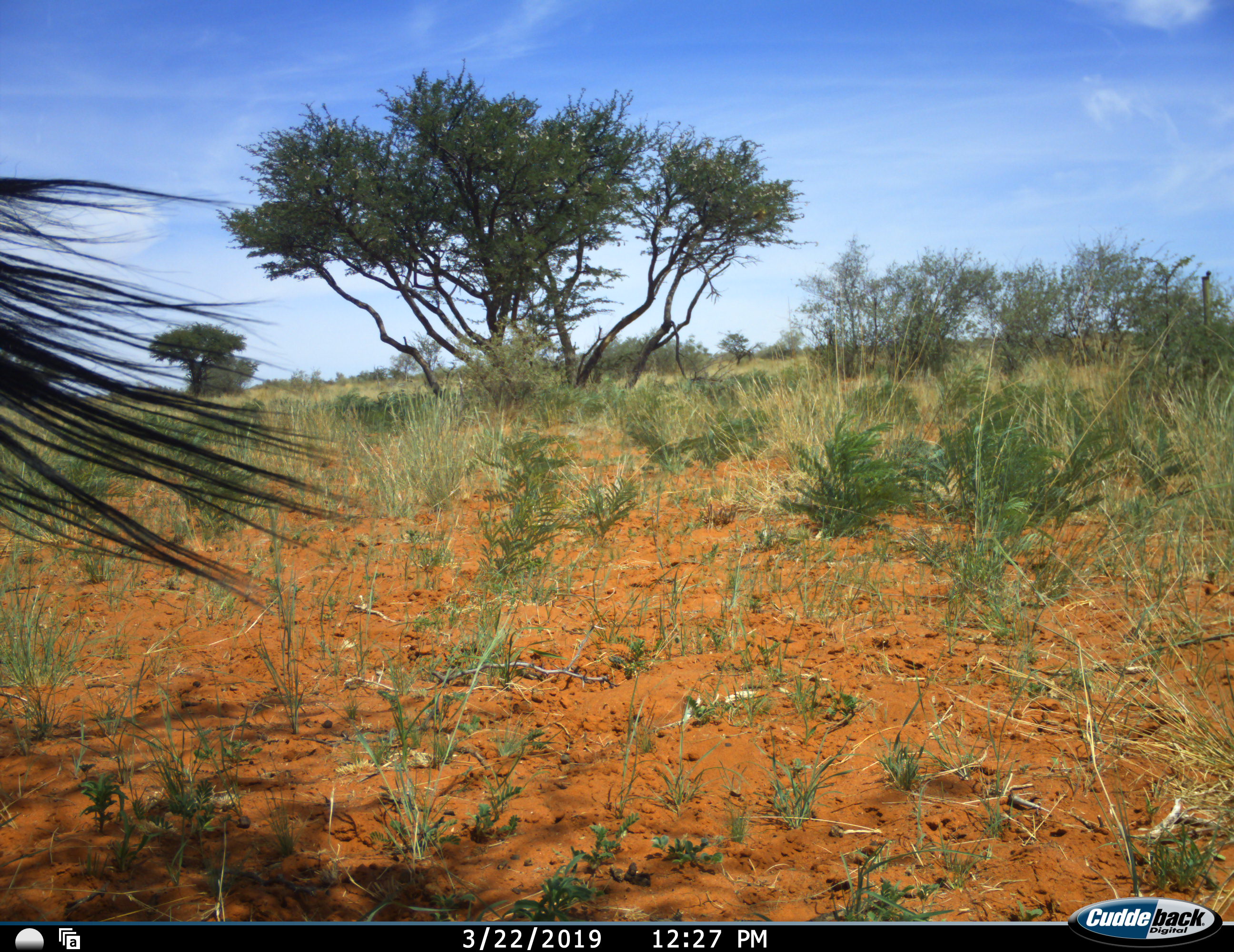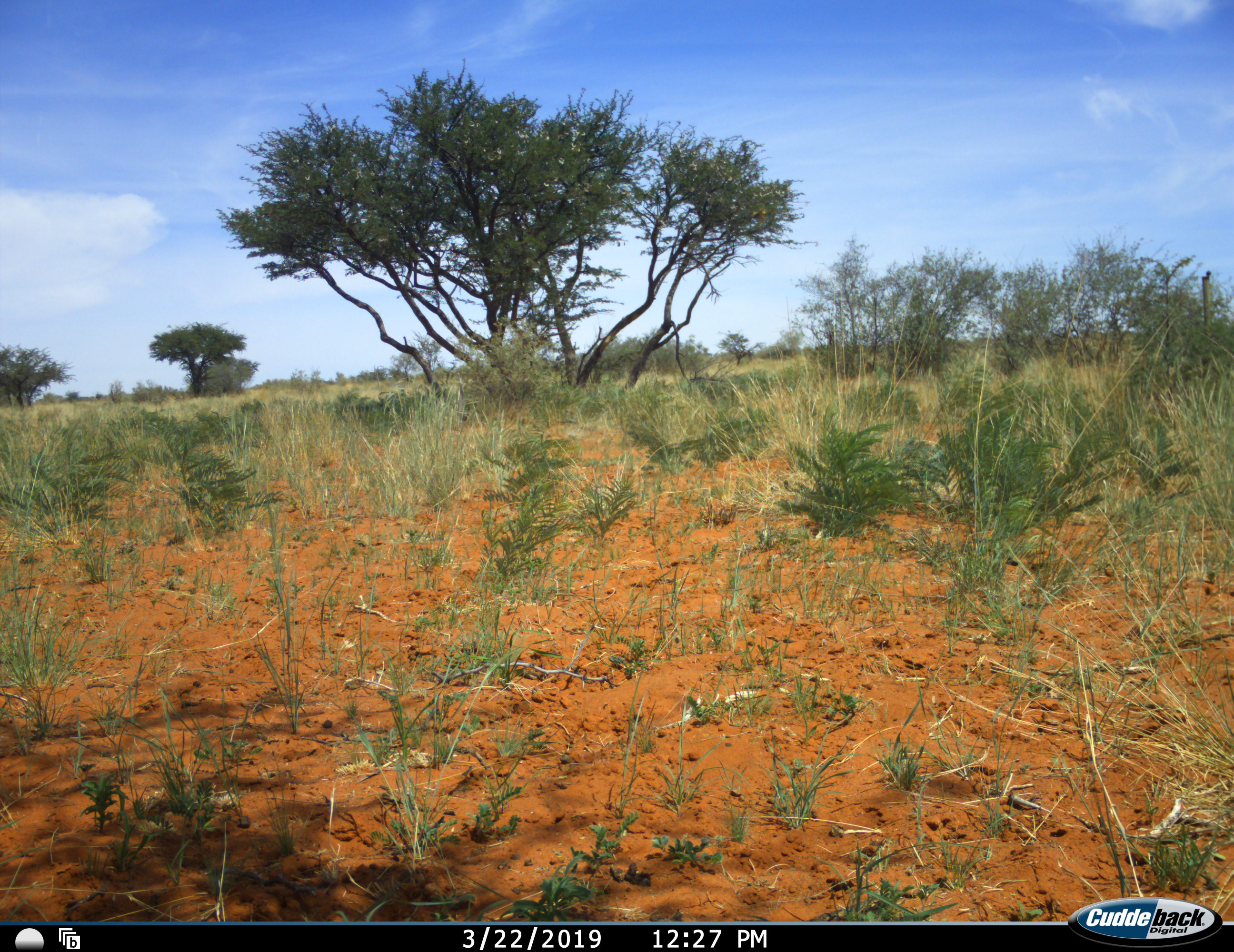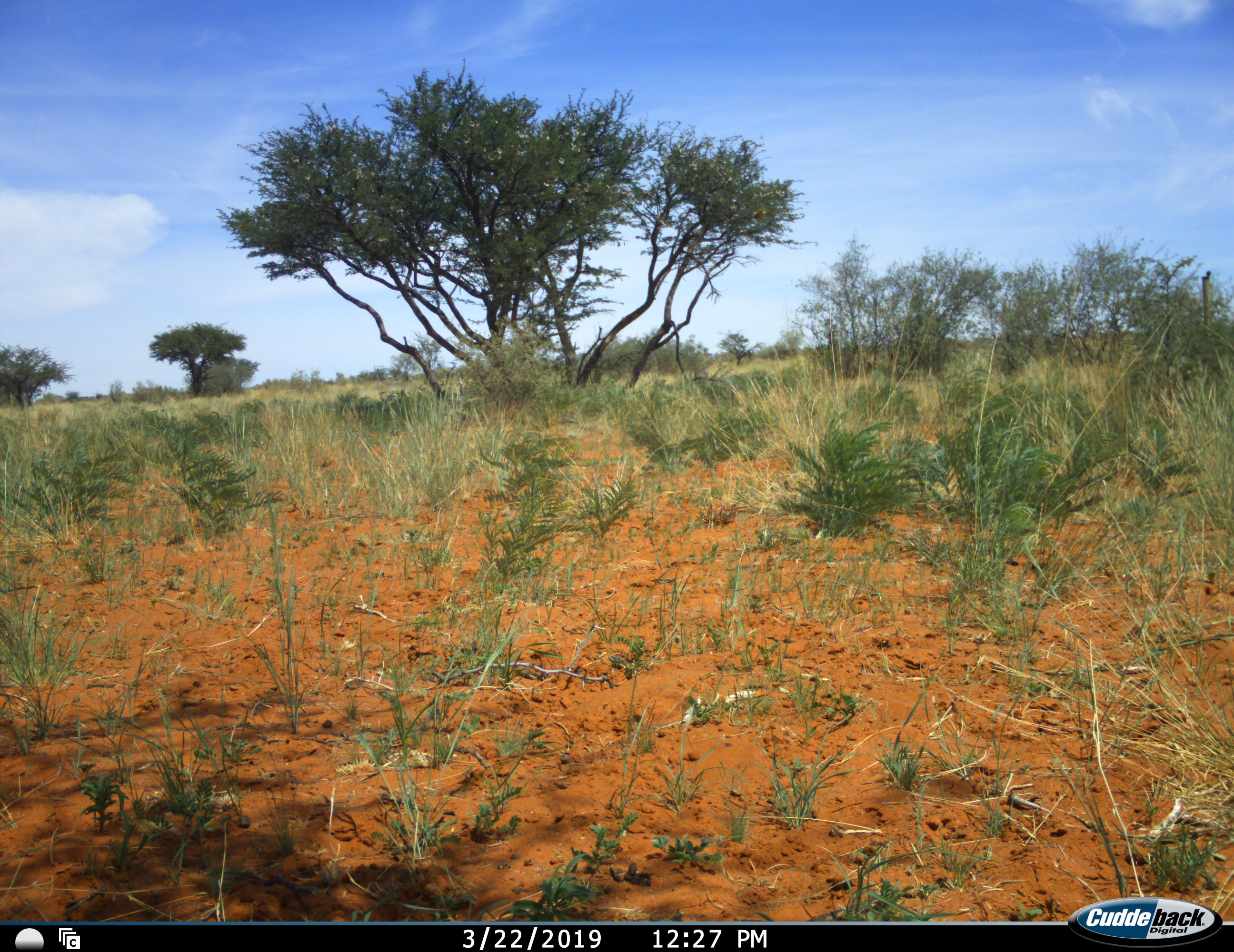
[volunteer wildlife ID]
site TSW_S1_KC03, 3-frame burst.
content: unidentified animal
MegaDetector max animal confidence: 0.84